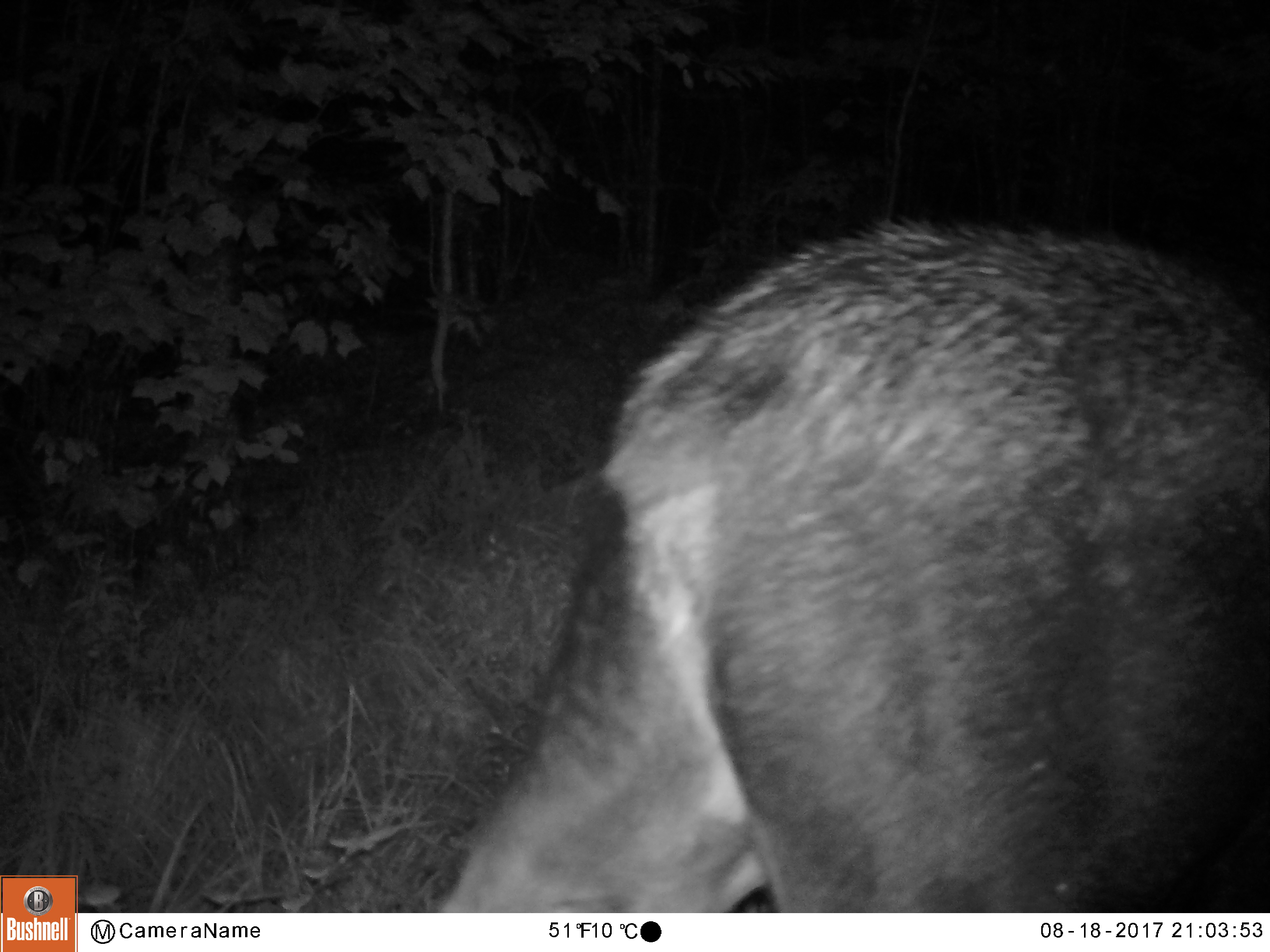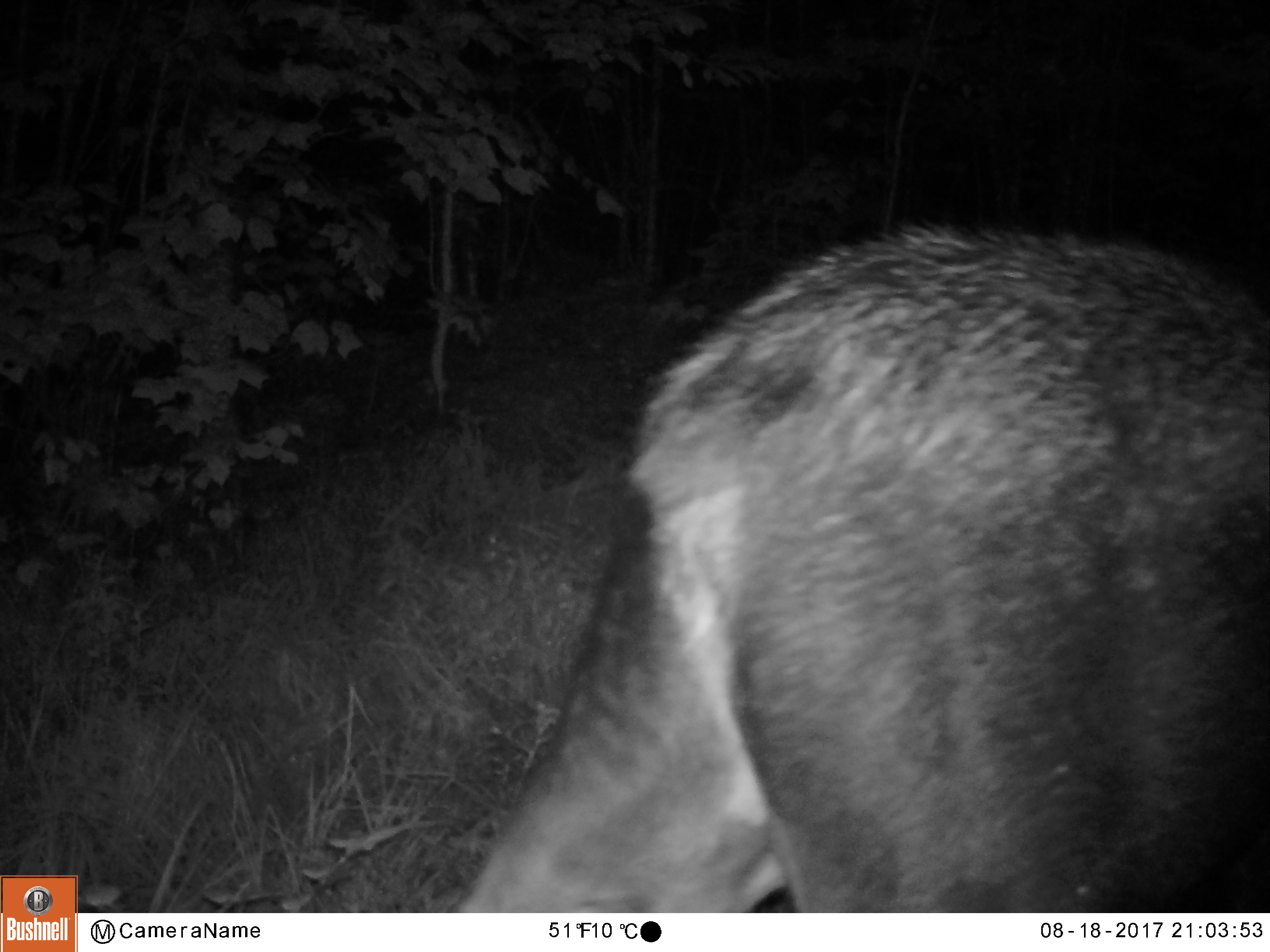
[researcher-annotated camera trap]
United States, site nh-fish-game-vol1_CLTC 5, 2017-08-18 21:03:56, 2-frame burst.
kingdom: Animalia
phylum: Chordata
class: Mammalia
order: Artiodactyla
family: Cervidae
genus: Alces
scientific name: Alces alces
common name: moose